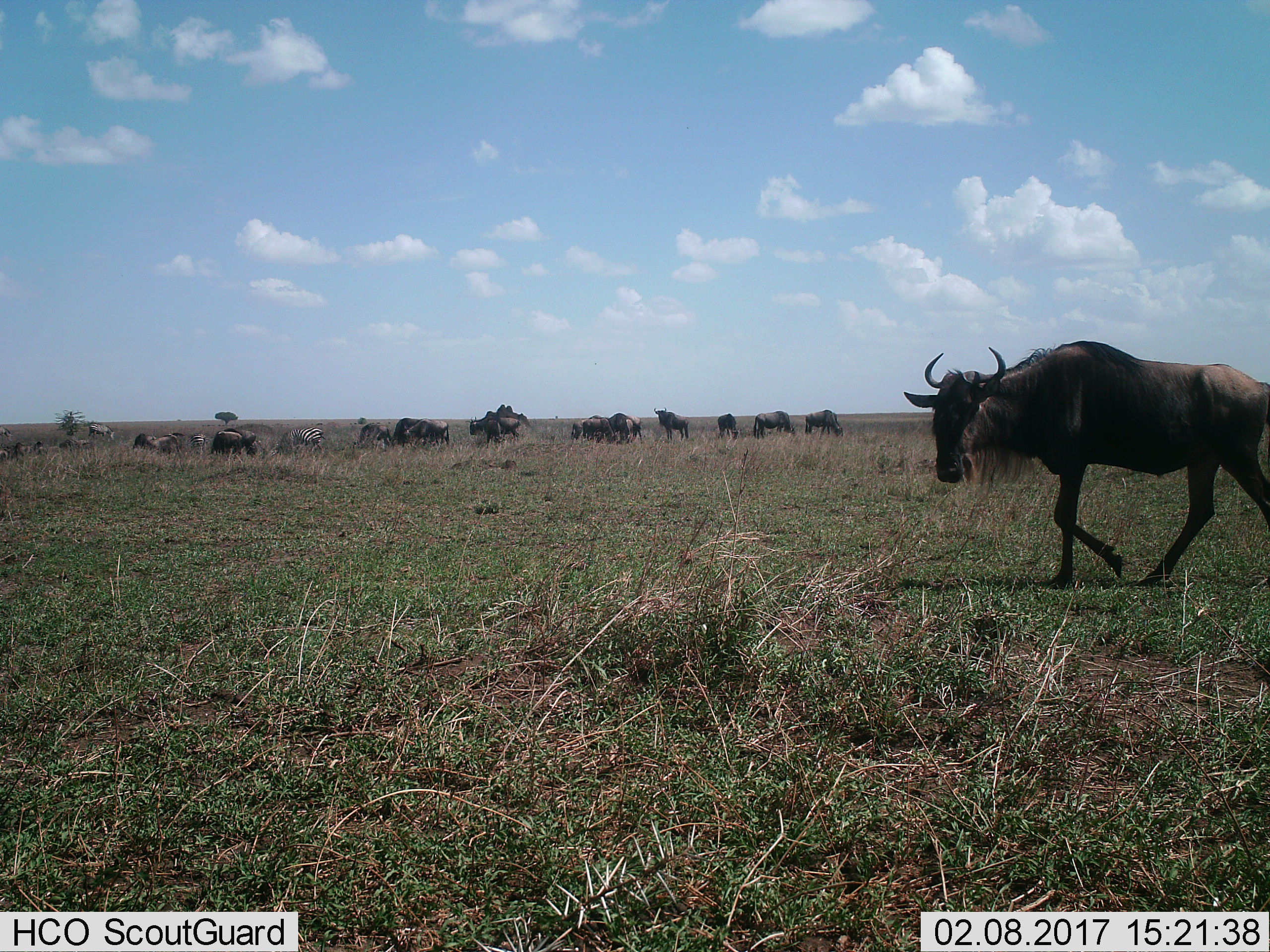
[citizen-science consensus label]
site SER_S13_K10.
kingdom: Animalia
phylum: Chordata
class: Mammalia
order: Artiodactyla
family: Bovidae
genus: Connochaetes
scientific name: Connochaetes taurinus taurinus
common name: blue wildebeest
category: wildebeestblue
Wildebeestblue (blue wildebeest) (Connochaetes taurinus taurinus), count 11-50. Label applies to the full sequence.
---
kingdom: Animalia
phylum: Chordata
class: Mammalia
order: Perissodactyla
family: Equidae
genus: Equus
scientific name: Equus quagga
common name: plains zebra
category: zebraplains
Zebraplains (plains zebra) (Equus quagga), count 4. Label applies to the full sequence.